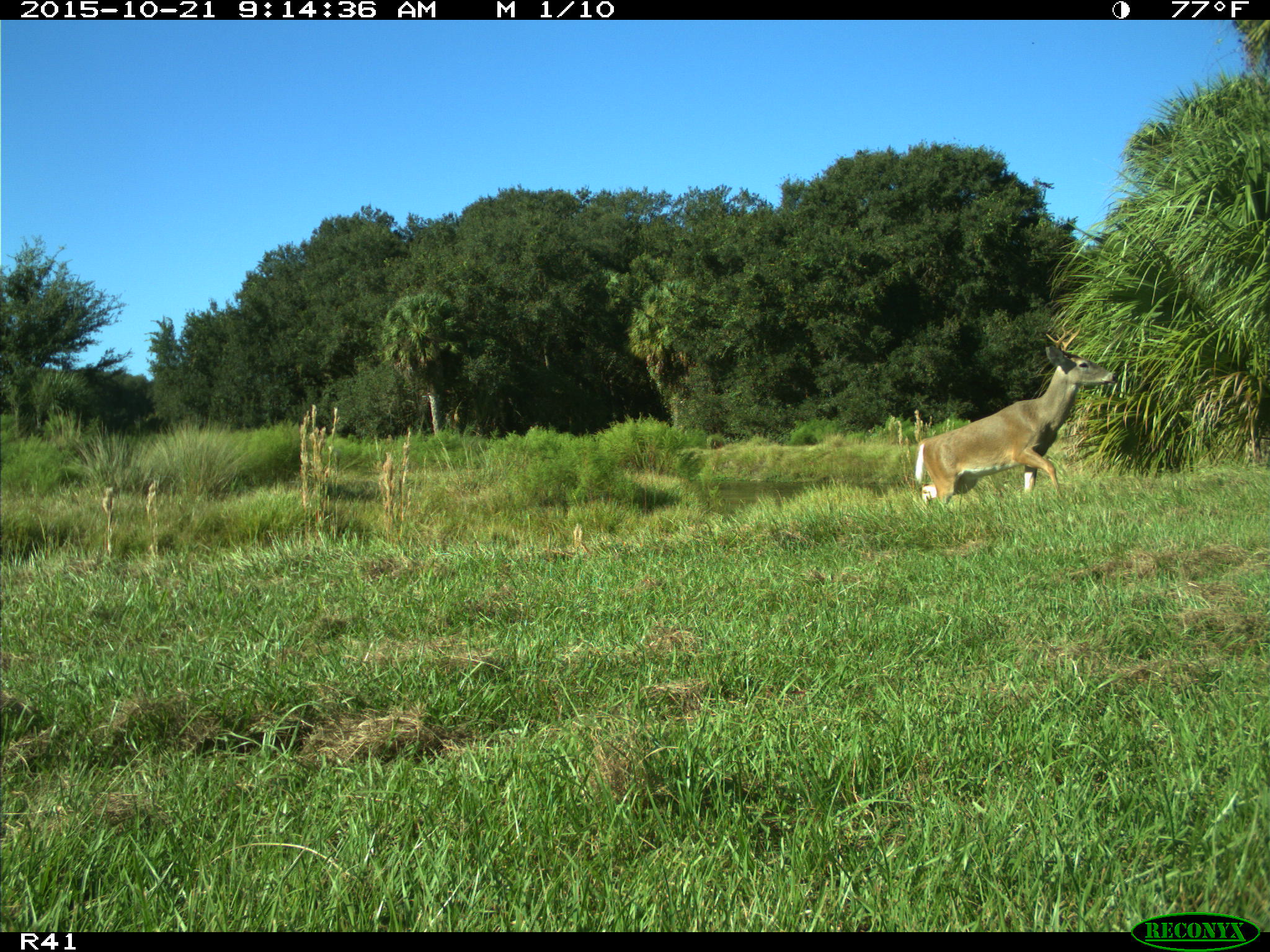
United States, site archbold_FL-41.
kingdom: Animalia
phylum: Chordata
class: Mammalia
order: Artiodactyla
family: Cervidae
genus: Odocoileus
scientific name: Odocoileus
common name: deer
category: unidentified deer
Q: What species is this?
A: Unidentified deer (deer) (Odocoileus).